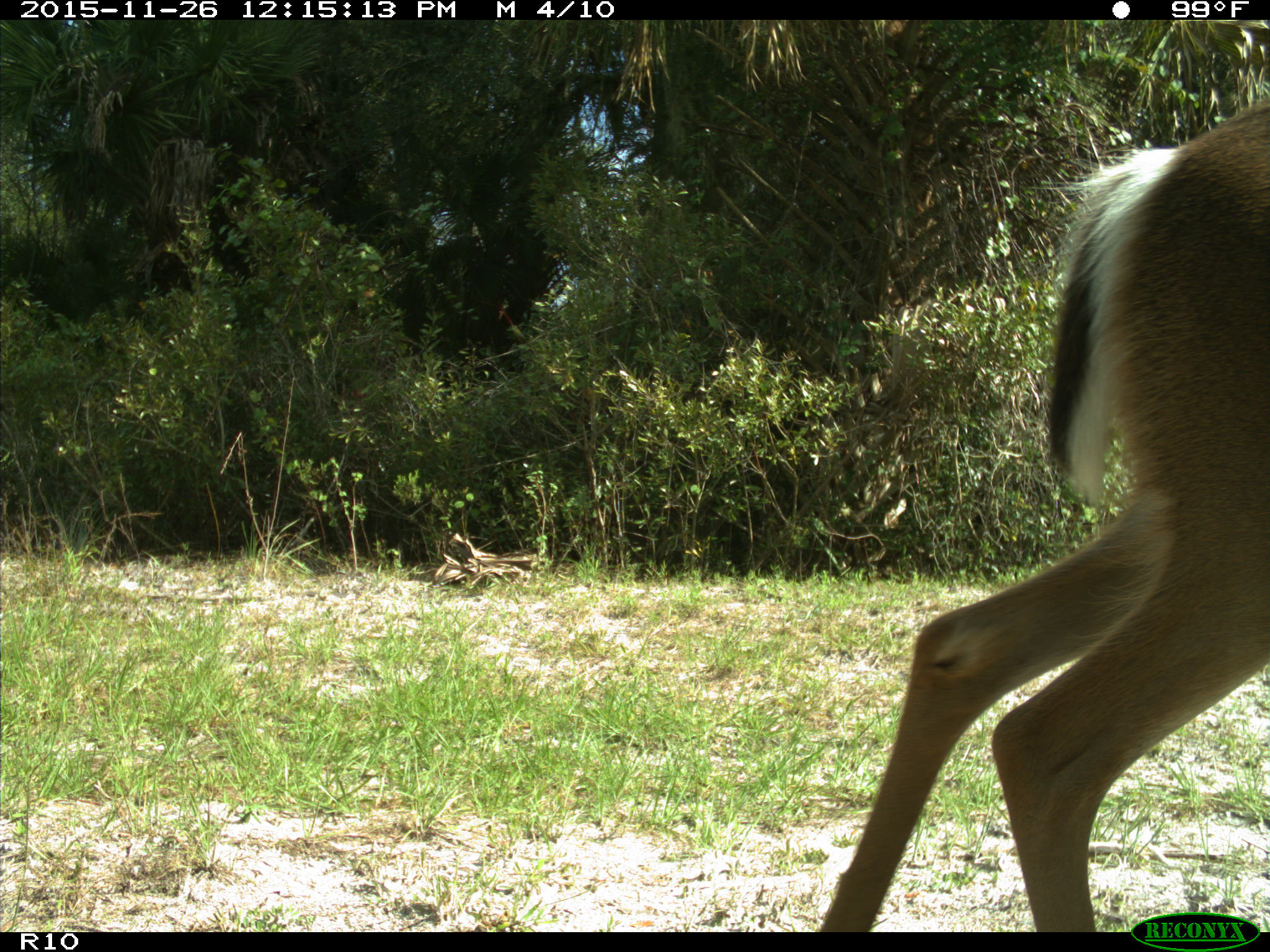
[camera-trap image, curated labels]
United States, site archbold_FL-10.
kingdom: Animalia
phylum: Chordata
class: Mammalia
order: Artiodactyla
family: Cervidae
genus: Odocoileus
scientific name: Odocoileus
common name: deer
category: unidentified deer